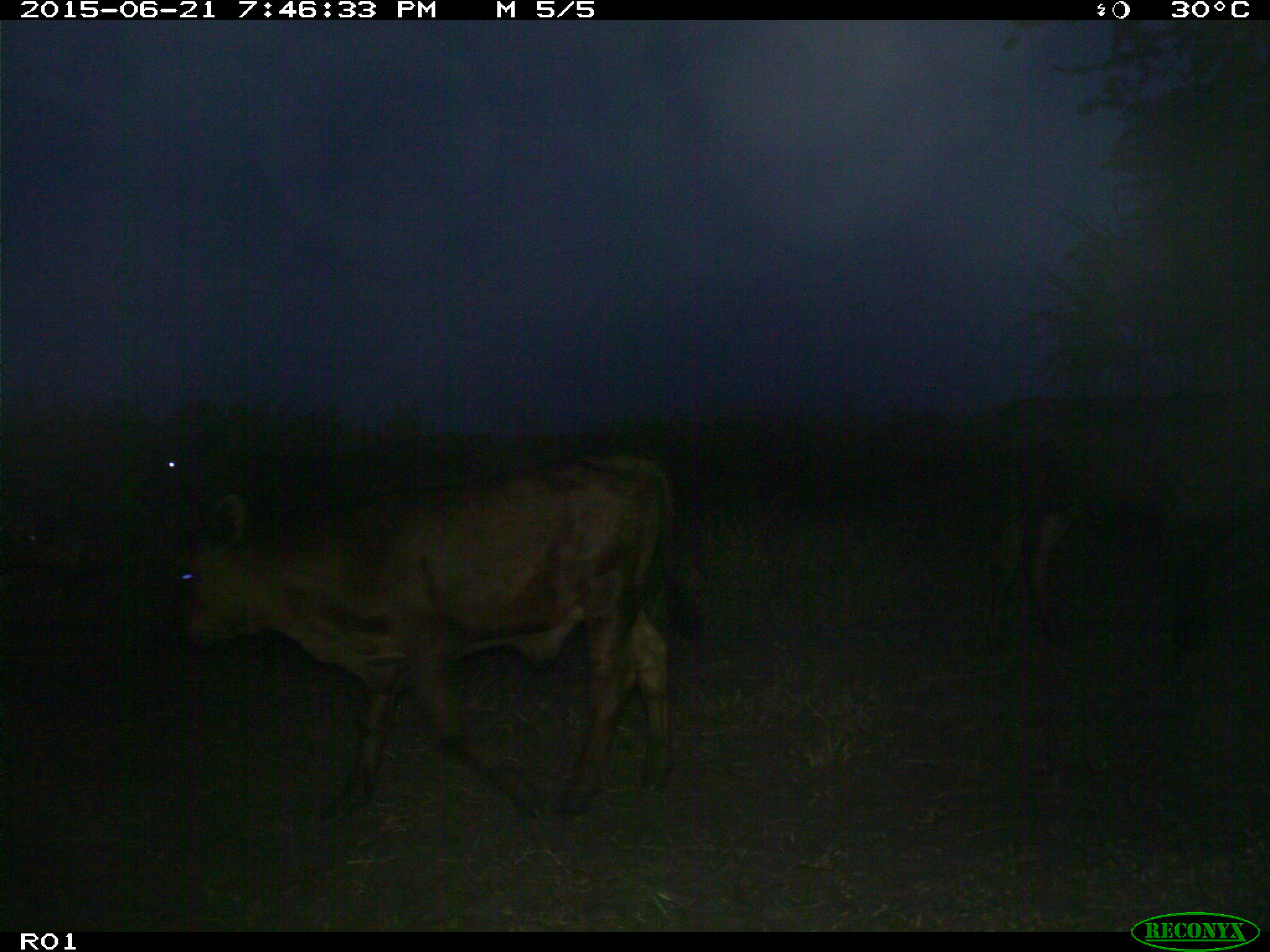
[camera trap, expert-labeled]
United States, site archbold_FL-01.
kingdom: Animalia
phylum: Chordata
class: Mammalia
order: Artiodactyla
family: Bovidae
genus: Bos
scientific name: Bos taurus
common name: domestic cow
Bos taurus (domestic cow).